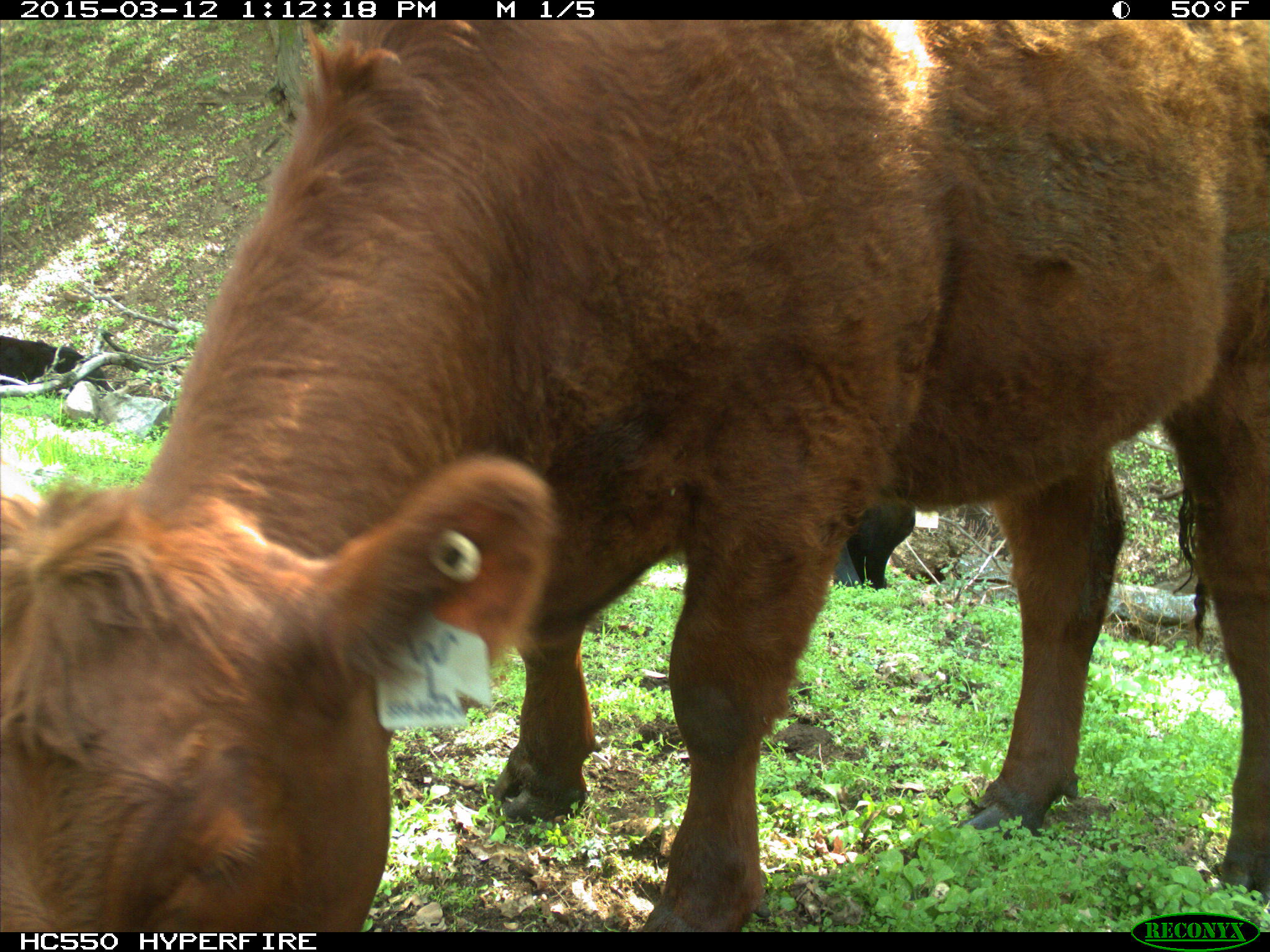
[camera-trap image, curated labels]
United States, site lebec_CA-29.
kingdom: Animalia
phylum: Chordata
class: Mammalia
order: Artiodactyla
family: Bovidae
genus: Bos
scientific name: Bos taurus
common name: domestic cow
Bos taurus (domestic cow).